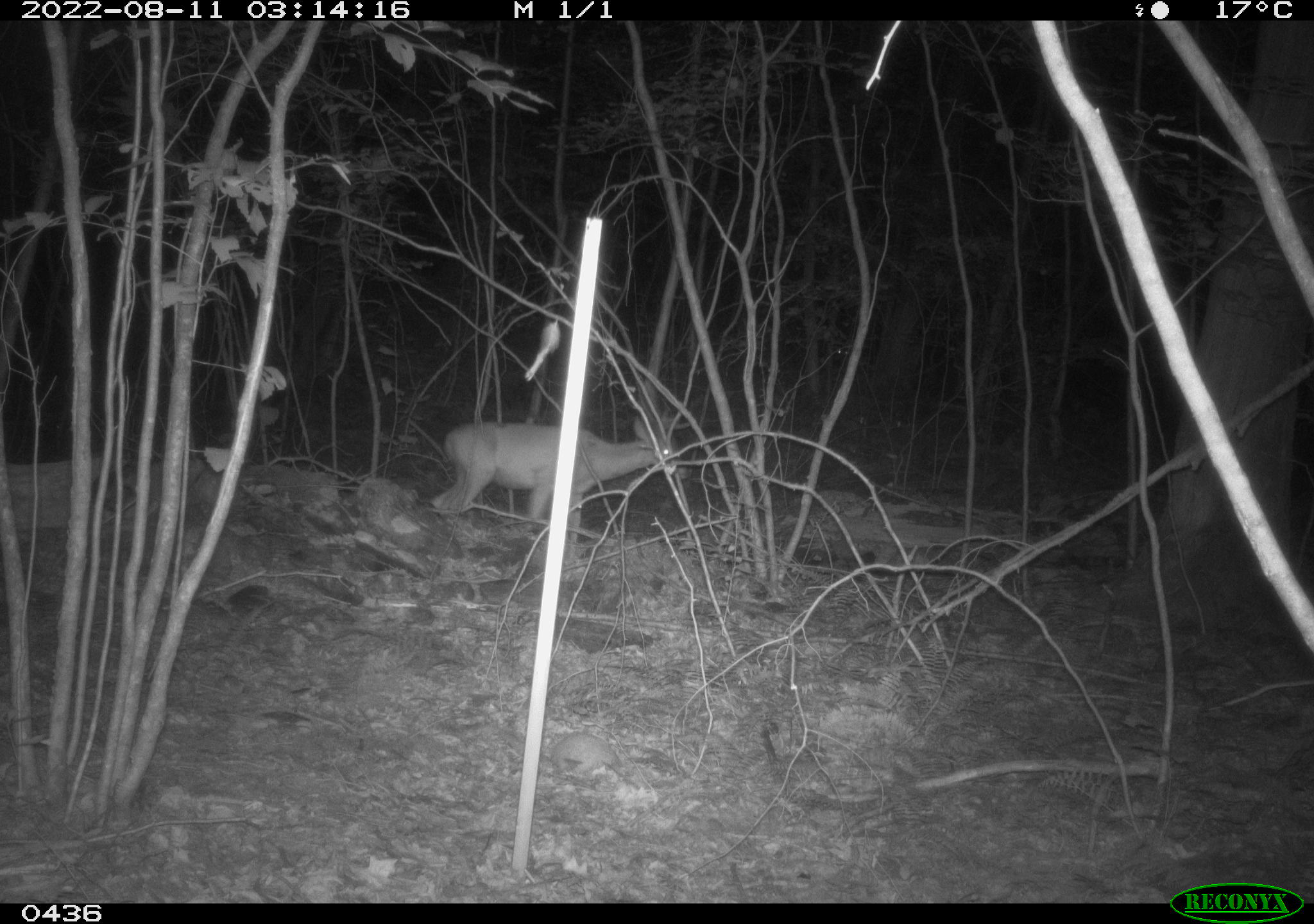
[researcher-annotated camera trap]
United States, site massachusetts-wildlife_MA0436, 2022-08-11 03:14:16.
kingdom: Animalia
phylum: Chordata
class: Mammalia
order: Artiodactyla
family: Cervidae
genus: Odocoileus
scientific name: Odocoileus virginianus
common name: white-tailed deer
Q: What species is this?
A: White-tailed deer (Odocoileus virginianus).